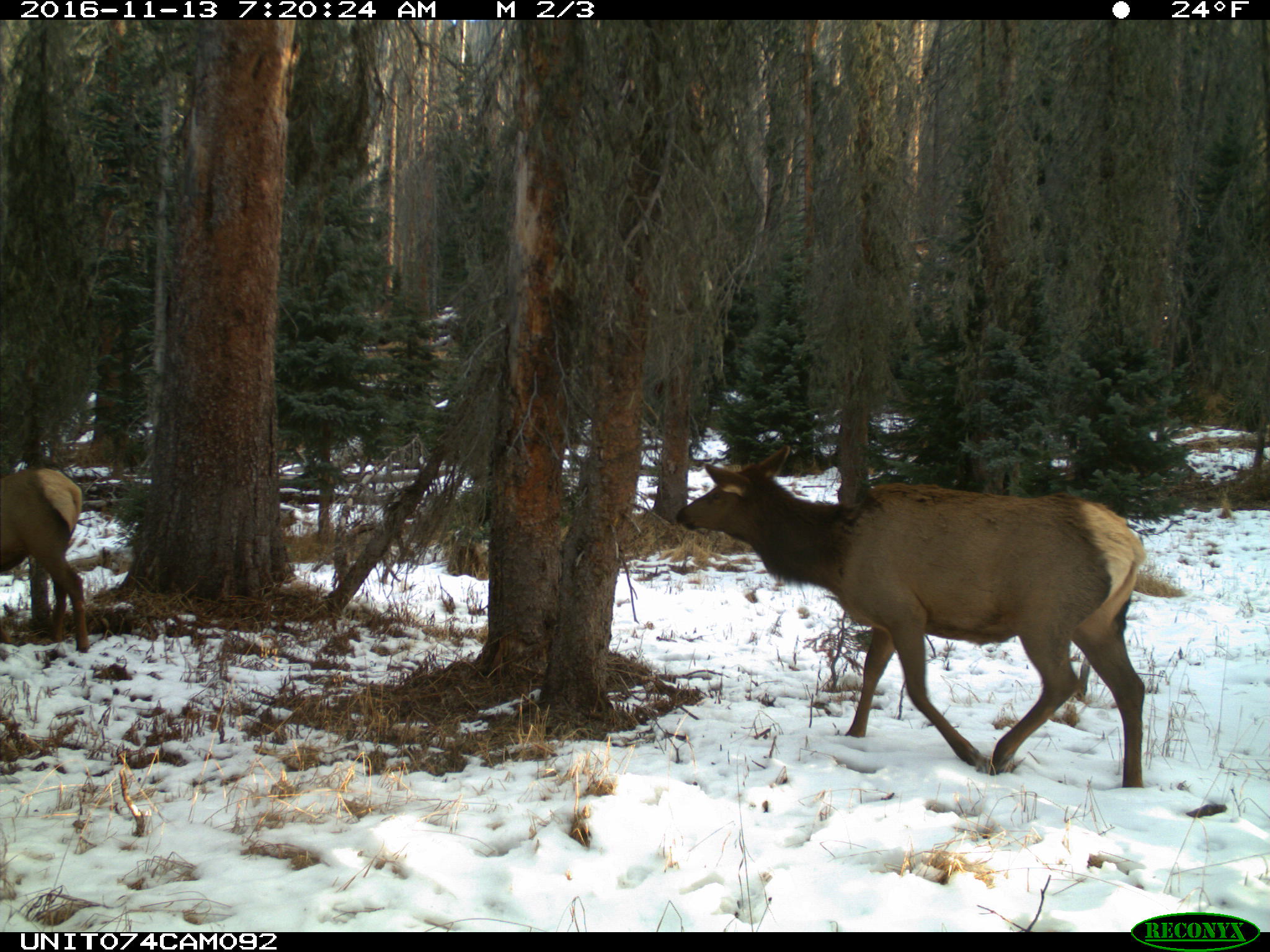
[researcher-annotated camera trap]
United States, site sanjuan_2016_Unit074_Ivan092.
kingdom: Animalia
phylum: Chordata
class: Mammalia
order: Artiodactyla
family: Cervidae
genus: Cervus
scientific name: Cervus elaphus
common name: red deer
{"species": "Cervus elaphus (red deer)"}